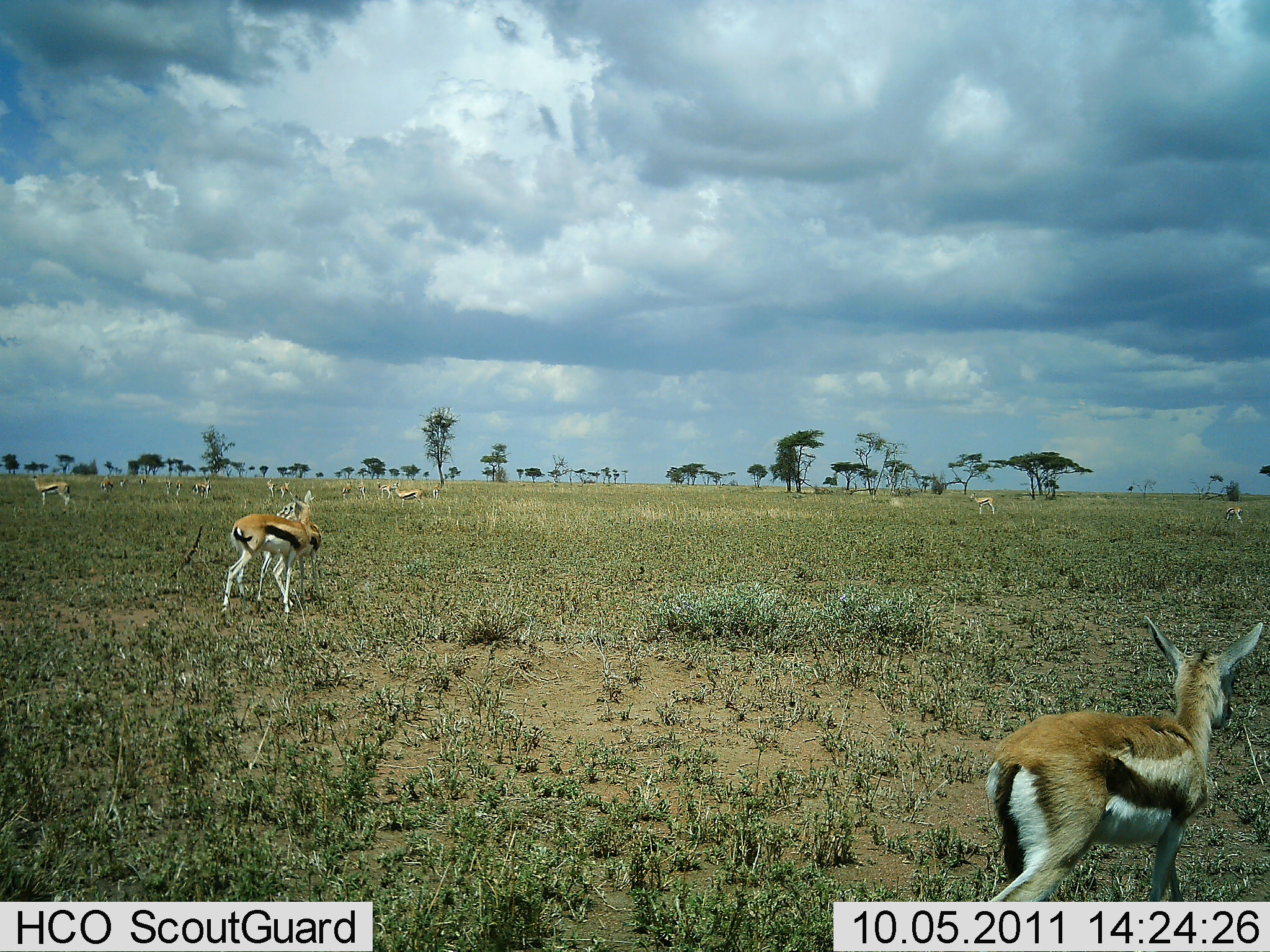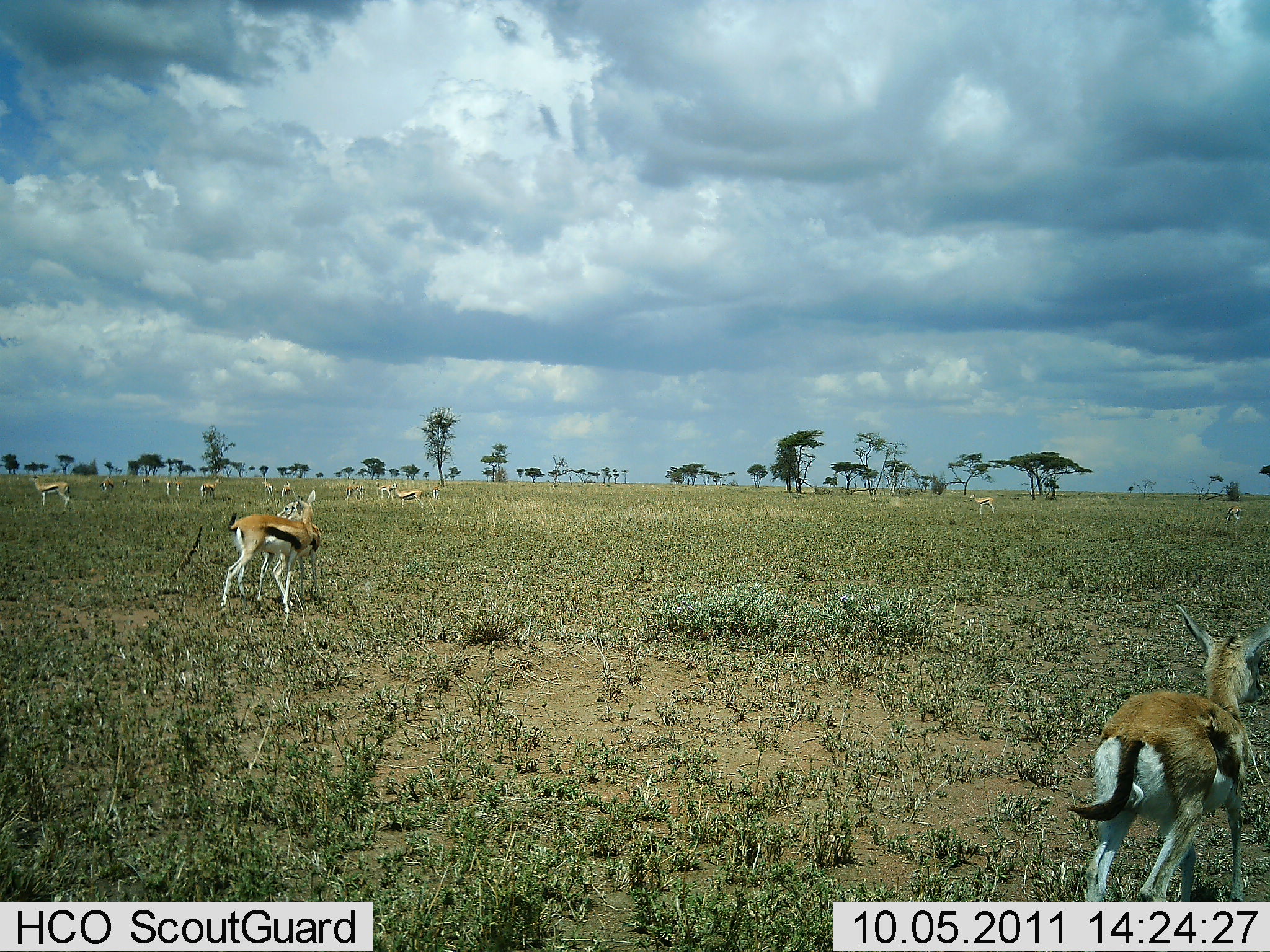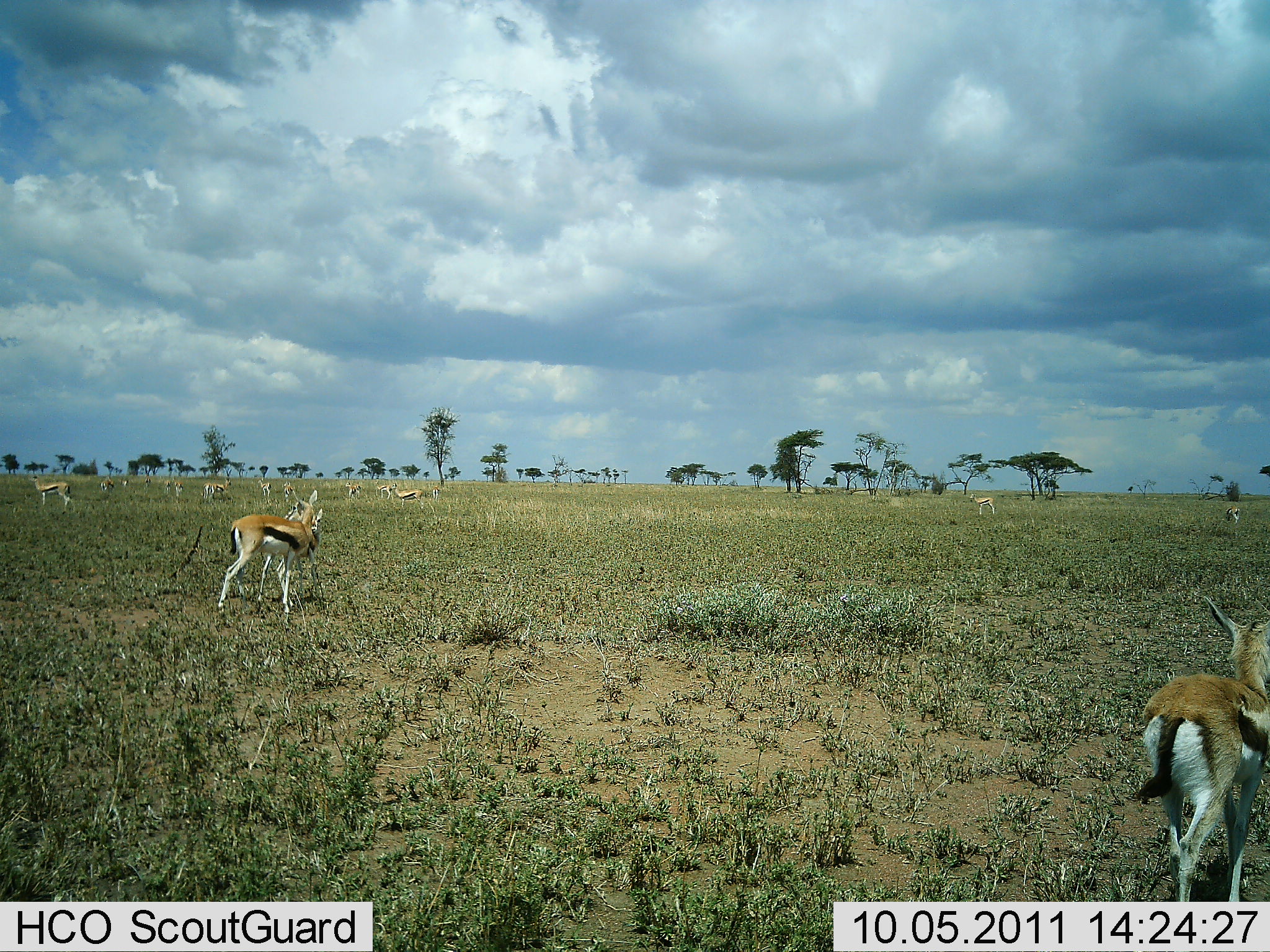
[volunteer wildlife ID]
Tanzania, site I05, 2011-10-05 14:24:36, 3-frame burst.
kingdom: Animalia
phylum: Chordata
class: Mammalia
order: Artiodactyla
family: Bovidae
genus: Eudorcas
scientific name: Eudorcas thomsonii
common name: thomson's gazelle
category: gazellethomsons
Gazellethomsons (thomson's gazelle) (Eudorcas thomsonii), count 11-50. Behavior (volunteer vote fractions): standing 83%, resting 0%, moving 58%, interacting 8%. Young present (vote fraction): 0%. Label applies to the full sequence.